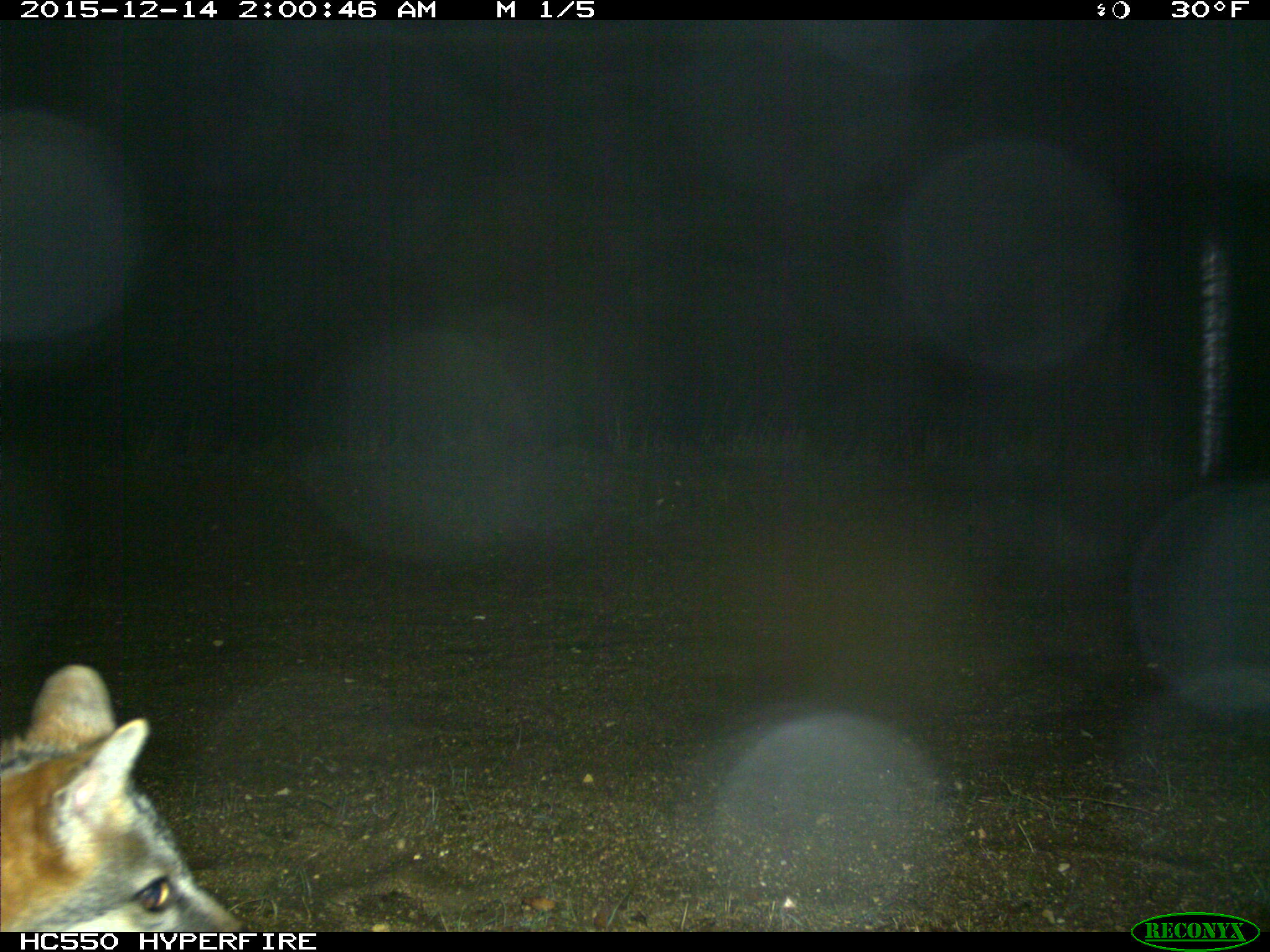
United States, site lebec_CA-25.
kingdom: Animalia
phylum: Chordata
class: Mammalia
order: Carnivora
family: Canidae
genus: Urocyon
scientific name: Urocyon cinereoargenteus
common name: gray fox